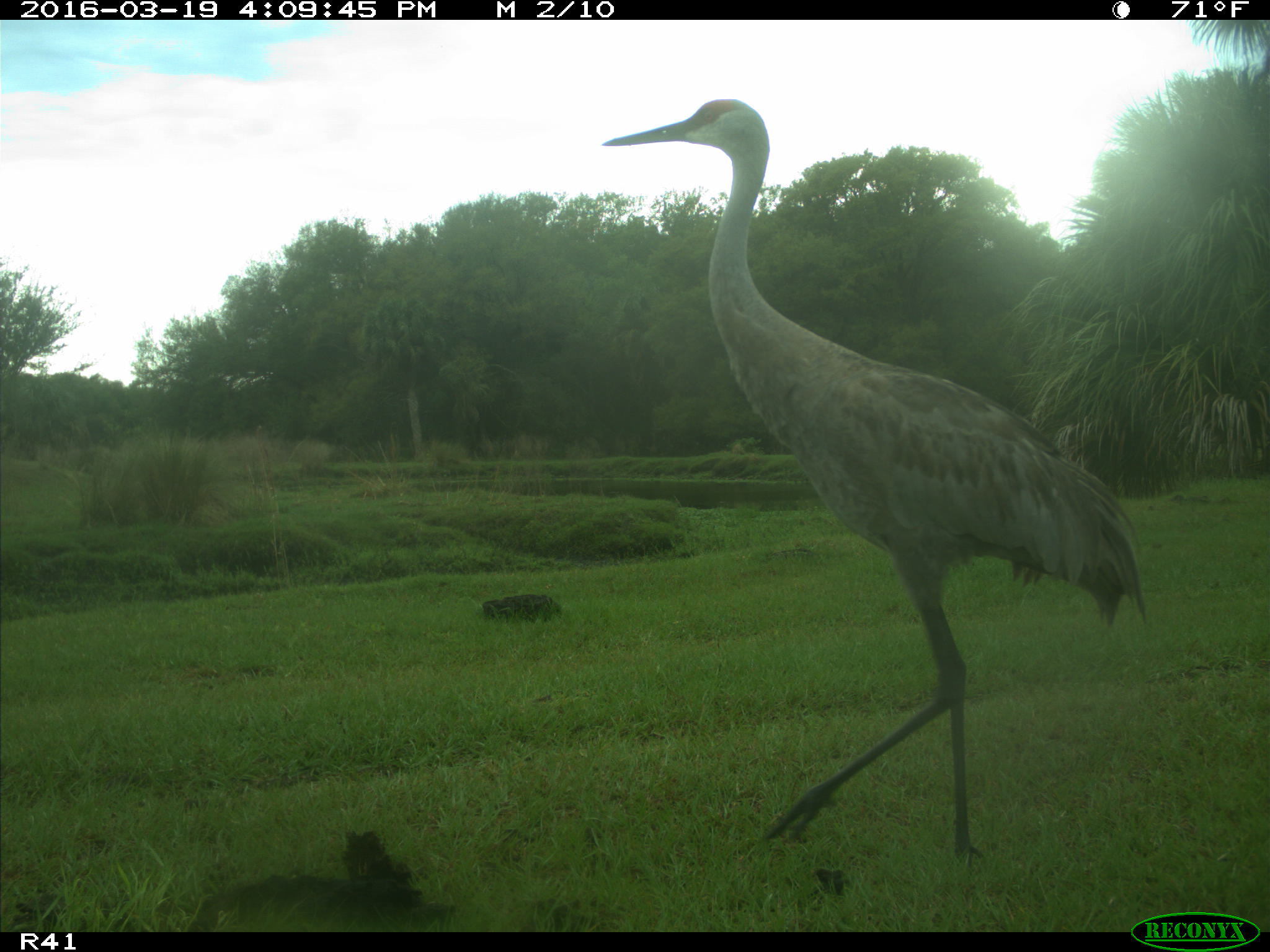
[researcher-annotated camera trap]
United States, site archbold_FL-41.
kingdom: Animalia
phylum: Chordata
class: Aves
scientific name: Aves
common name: birds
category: unidentified bird